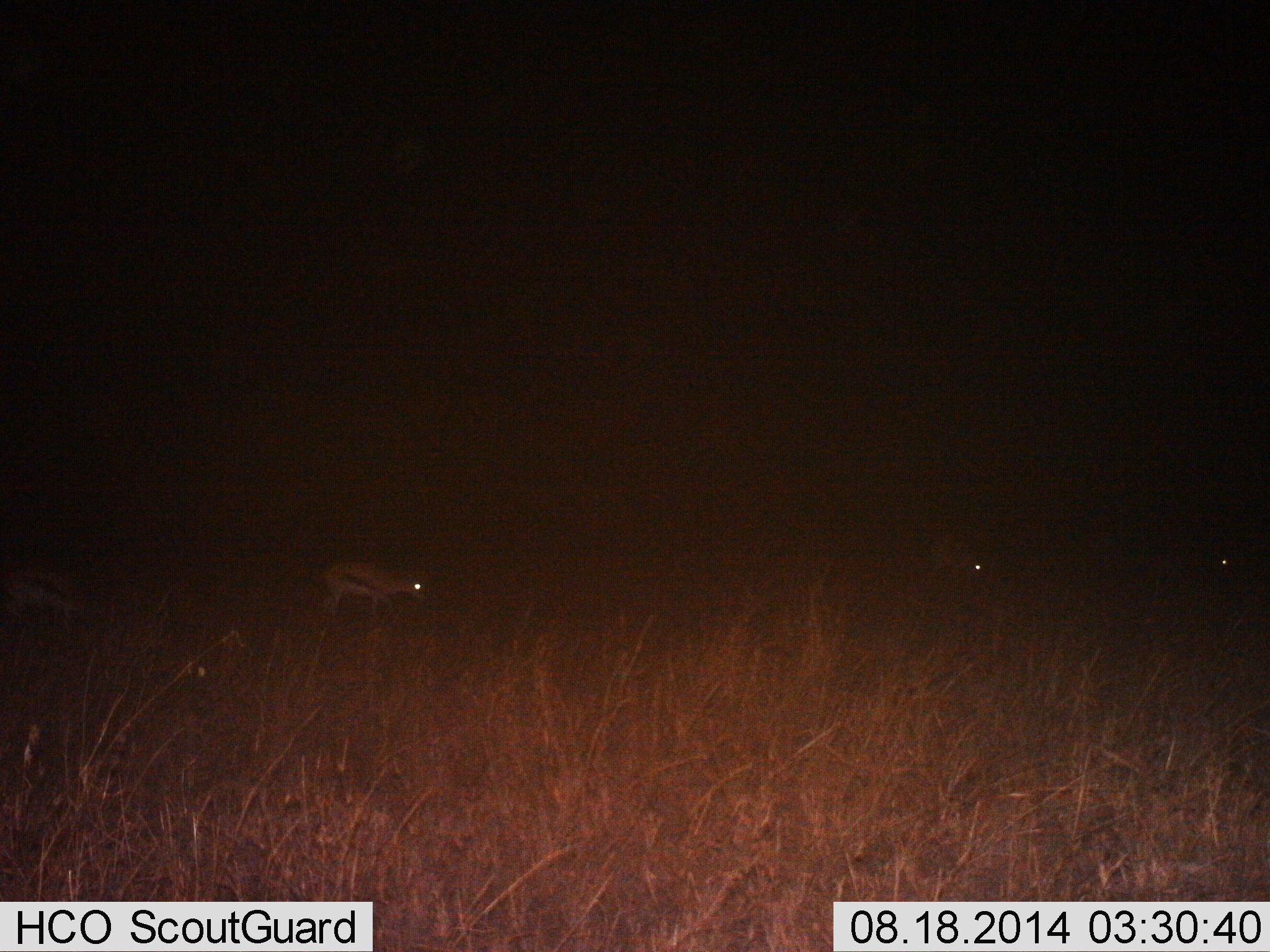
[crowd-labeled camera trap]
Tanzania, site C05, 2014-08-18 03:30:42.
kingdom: Animalia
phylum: Chordata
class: Mammalia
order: Artiodactyla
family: Bovidae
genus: Eudorcas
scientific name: Eudorcas thomsonii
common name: thomson's gazelle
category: gazellethomsons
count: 4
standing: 70%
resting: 10%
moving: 40%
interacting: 0%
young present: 0%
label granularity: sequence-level